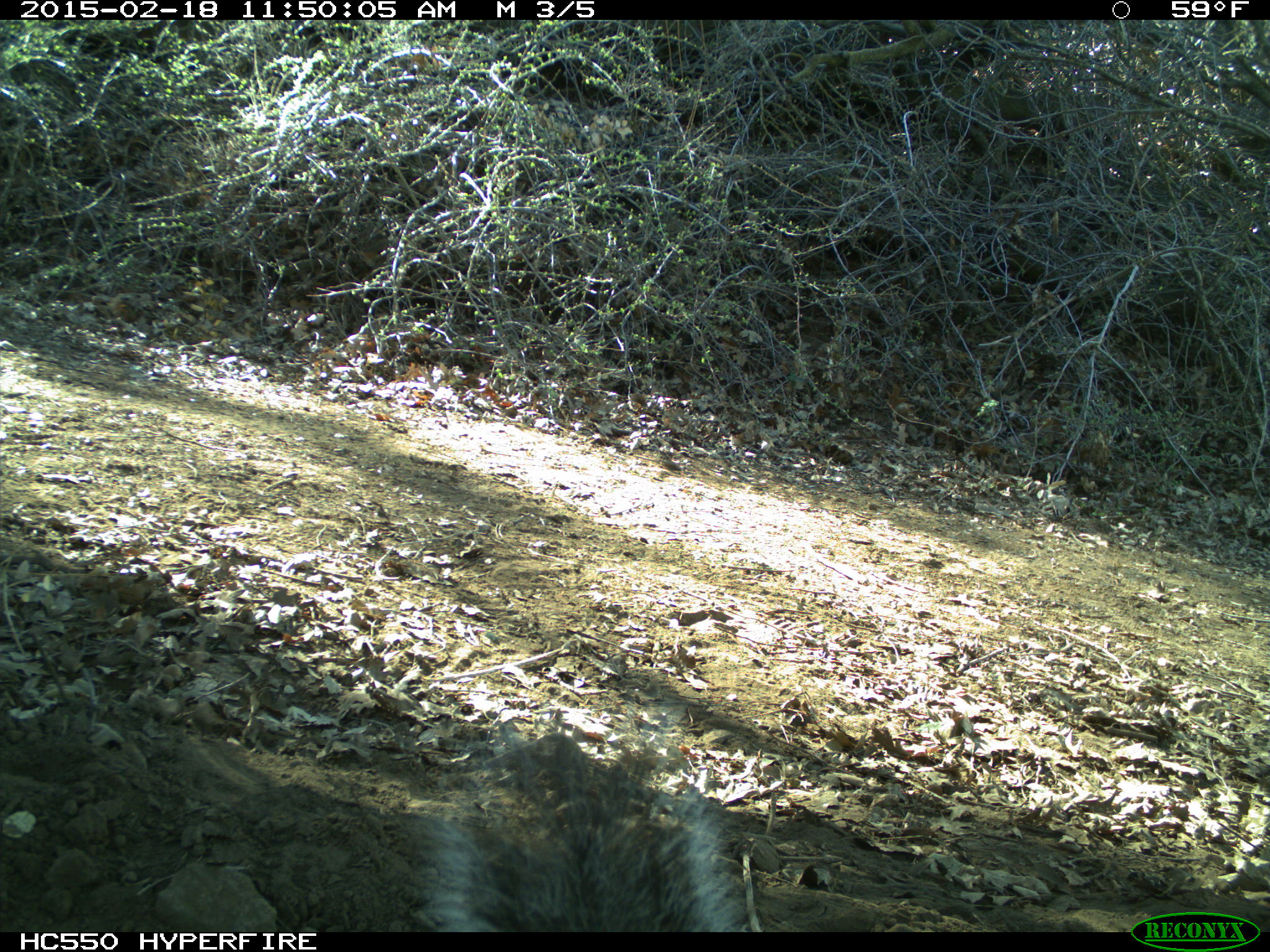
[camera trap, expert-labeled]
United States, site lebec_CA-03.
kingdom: Animalia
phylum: Chordata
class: Mammalia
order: Rodentia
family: Sciuridae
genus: Sciurus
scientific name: Sciurus carolinensis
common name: eastern gray squirrel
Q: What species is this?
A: Sciurus carolinensis (eastern gray squirrel).